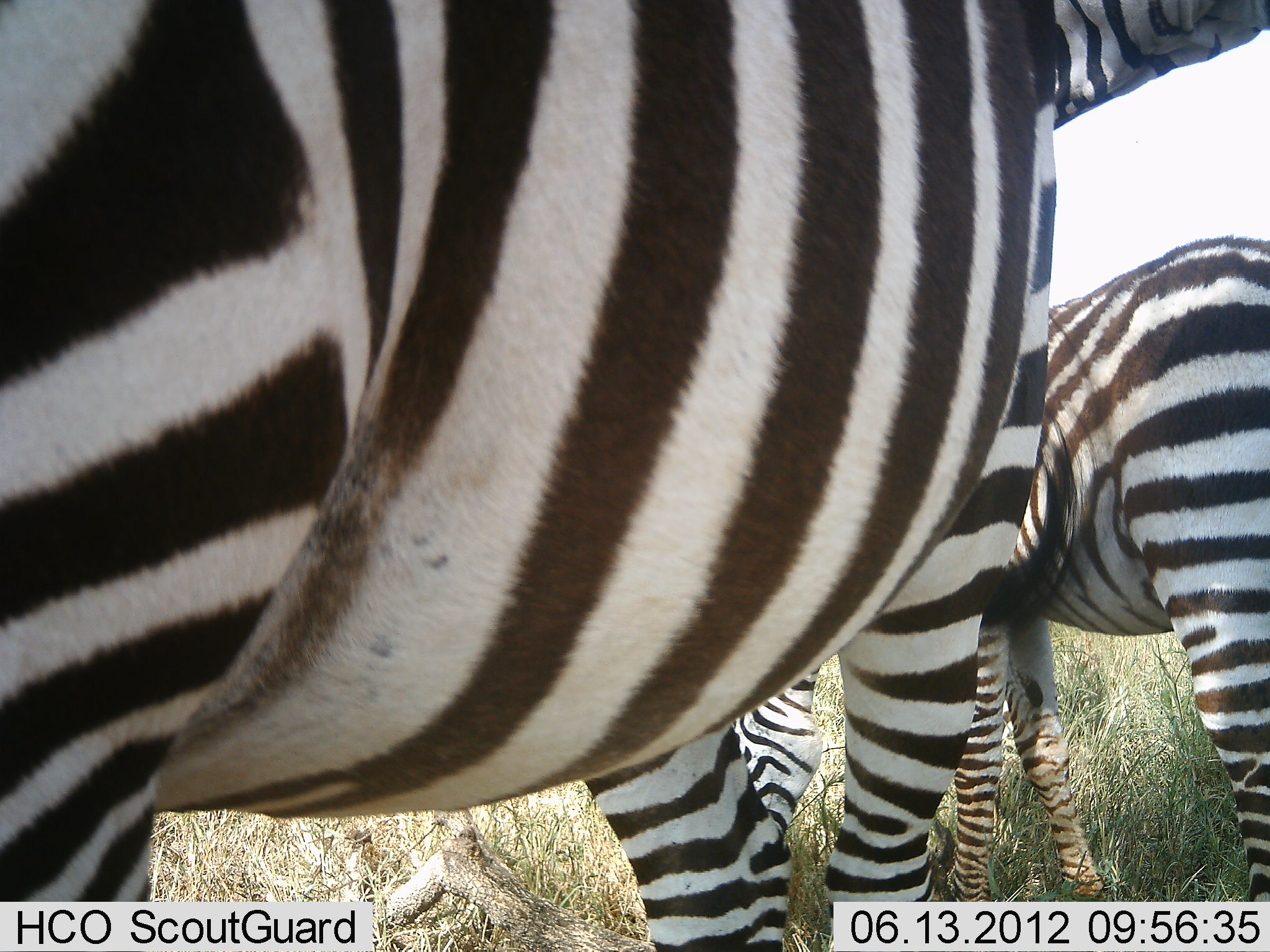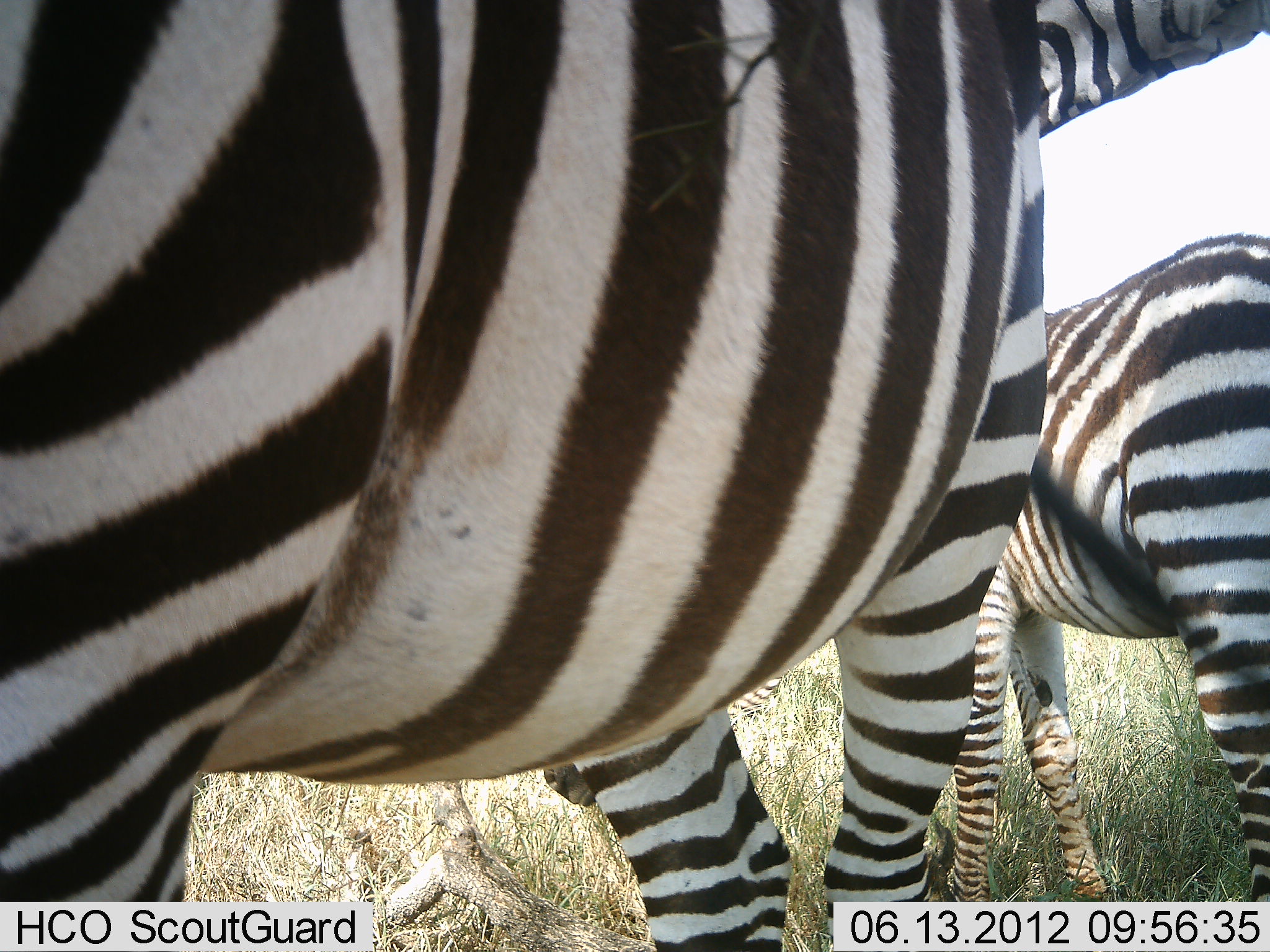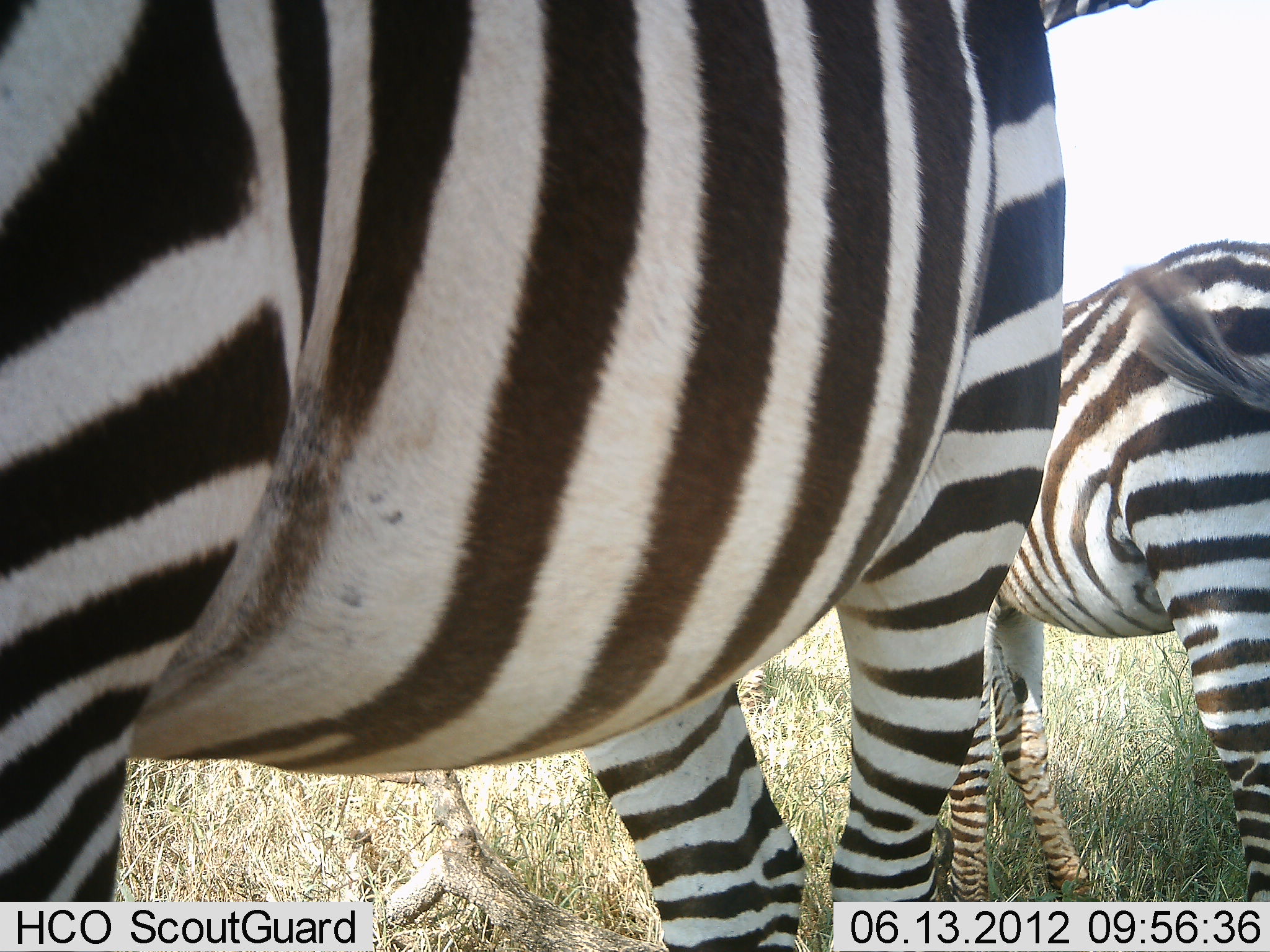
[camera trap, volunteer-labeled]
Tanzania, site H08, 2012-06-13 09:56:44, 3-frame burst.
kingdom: Animalia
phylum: Chordata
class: Mammalia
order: Perissodactyla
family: Equidae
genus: Equus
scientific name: Equus quagga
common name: plains zebra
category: zebra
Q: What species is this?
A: Zebra (plains zebra) (Equus quagga).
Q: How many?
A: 3.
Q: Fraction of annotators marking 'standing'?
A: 100%.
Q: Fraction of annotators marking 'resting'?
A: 10%.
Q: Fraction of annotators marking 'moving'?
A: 10%.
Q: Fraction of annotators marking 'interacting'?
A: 10%.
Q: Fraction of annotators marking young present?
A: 40%.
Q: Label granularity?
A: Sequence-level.